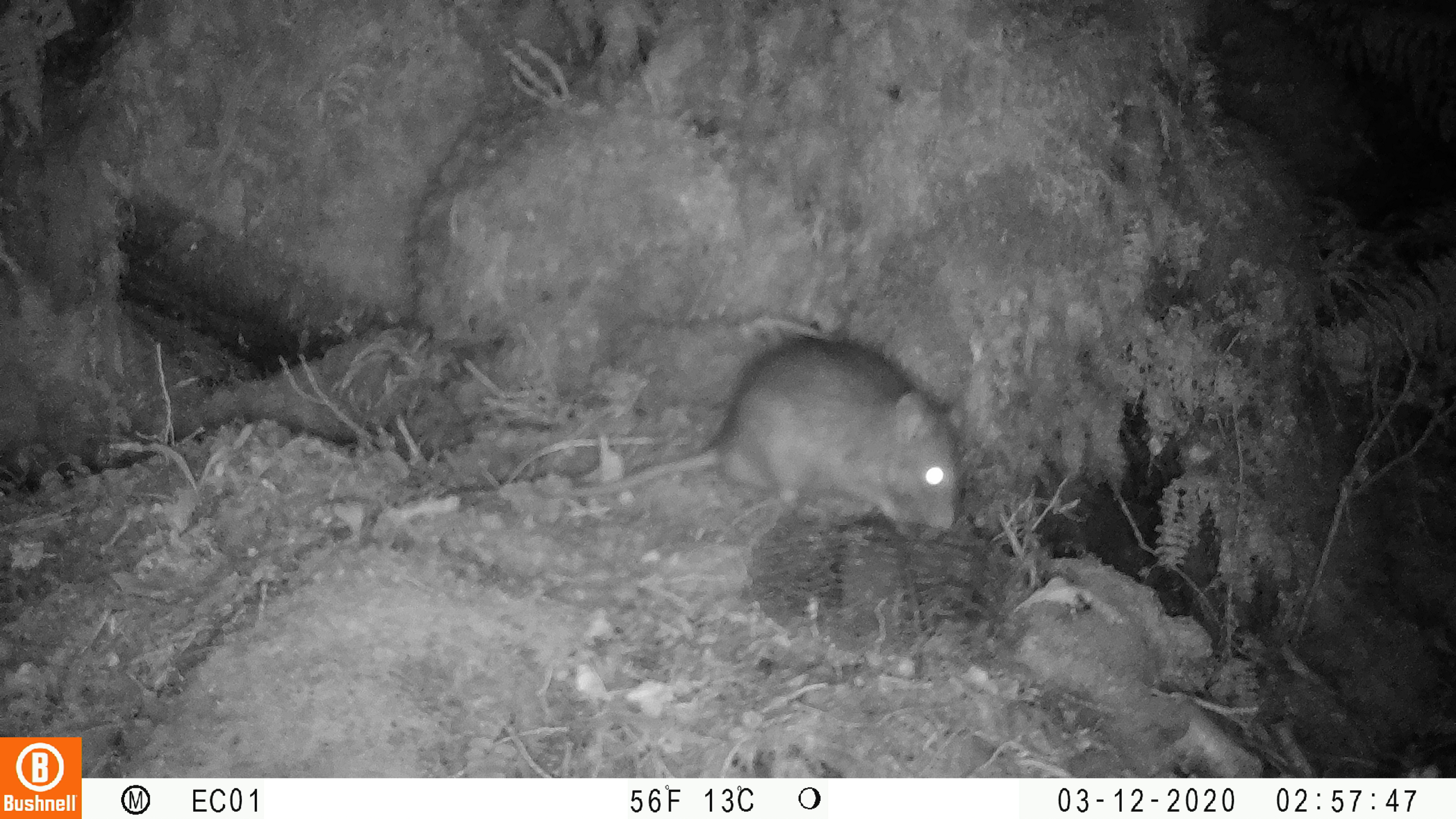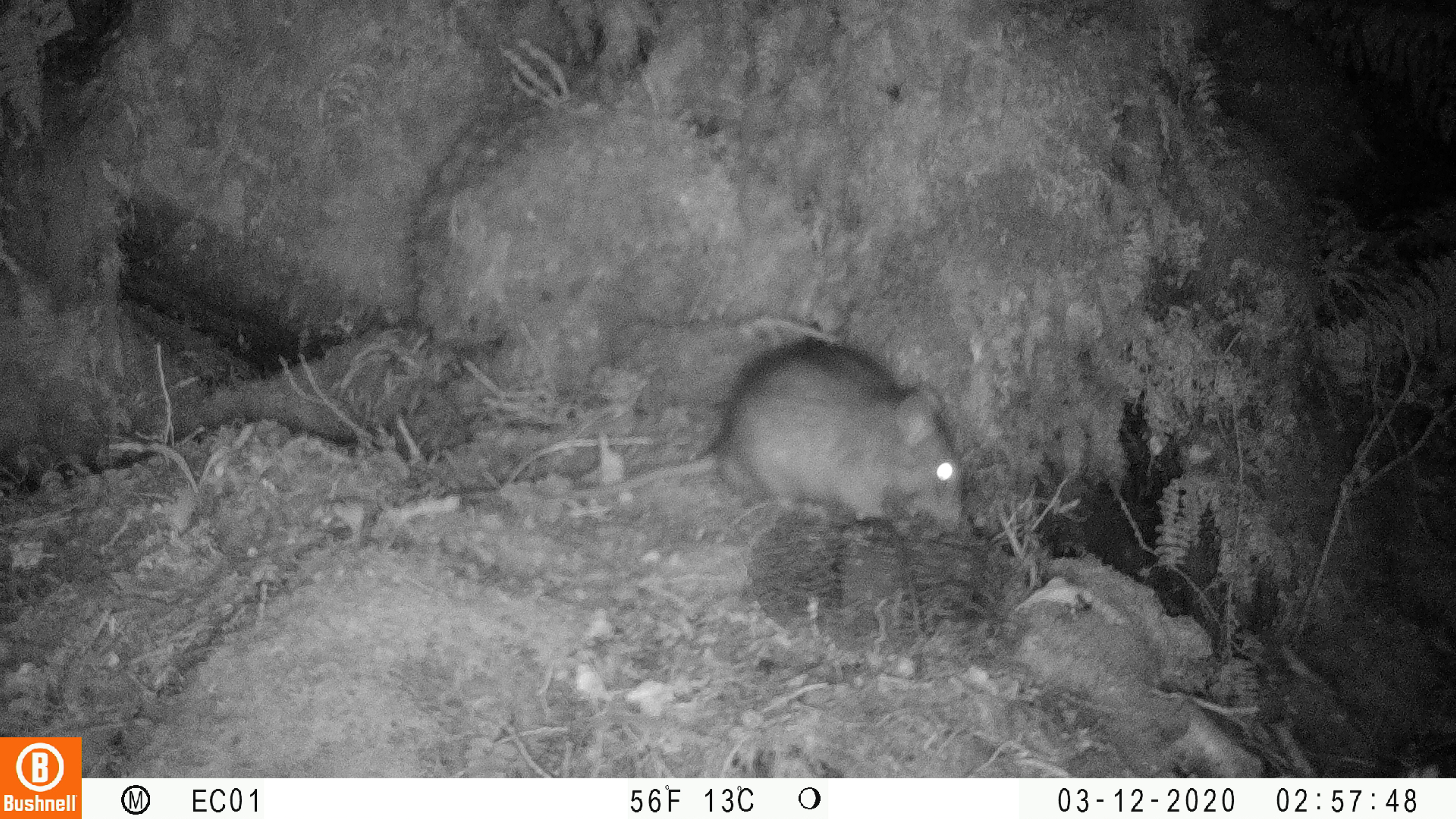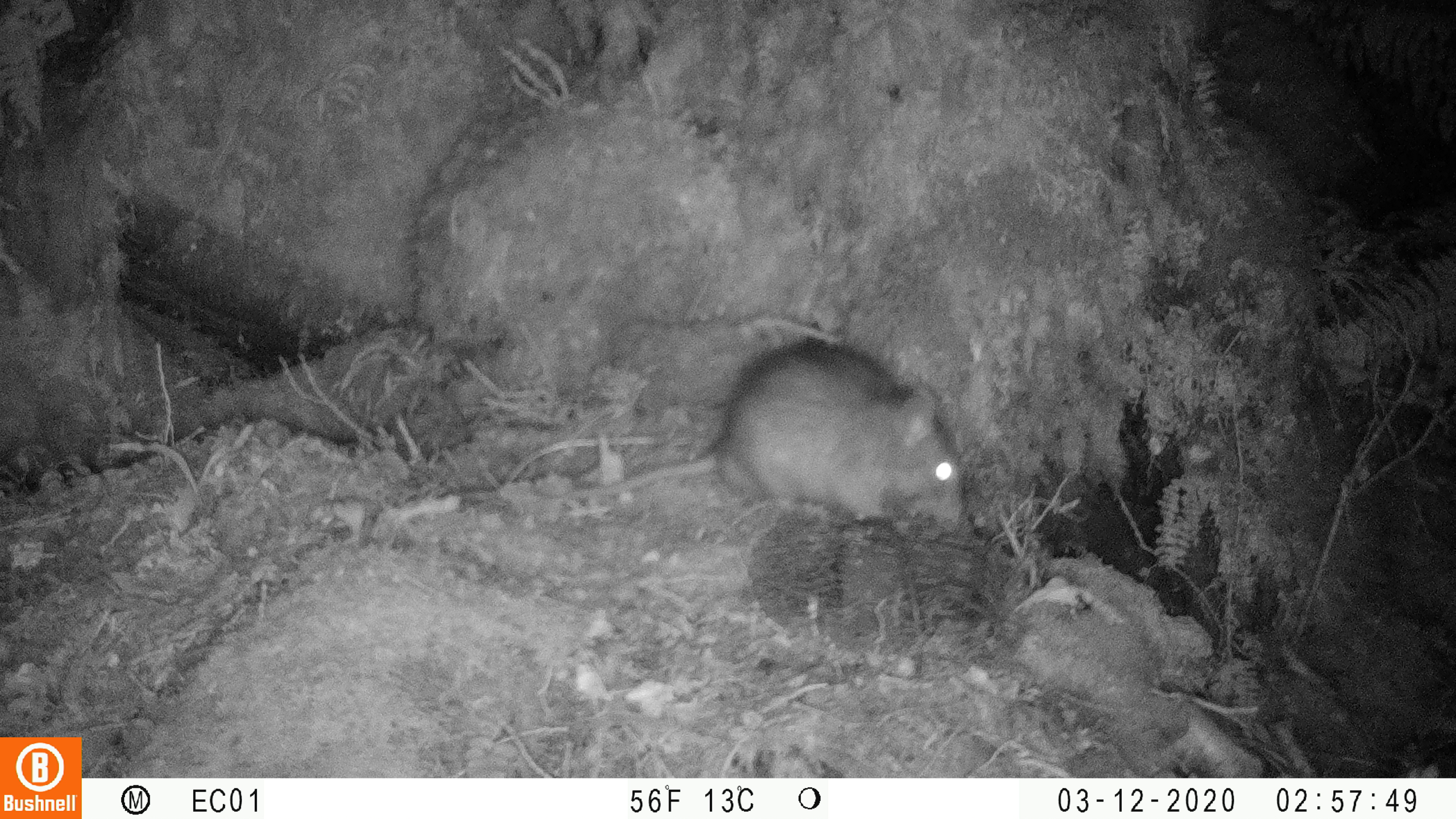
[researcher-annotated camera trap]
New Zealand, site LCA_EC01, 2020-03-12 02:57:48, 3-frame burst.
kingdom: Animalia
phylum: Chordata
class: Mammalia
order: Rodentia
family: Muridae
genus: Rattus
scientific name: Rattus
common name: rat